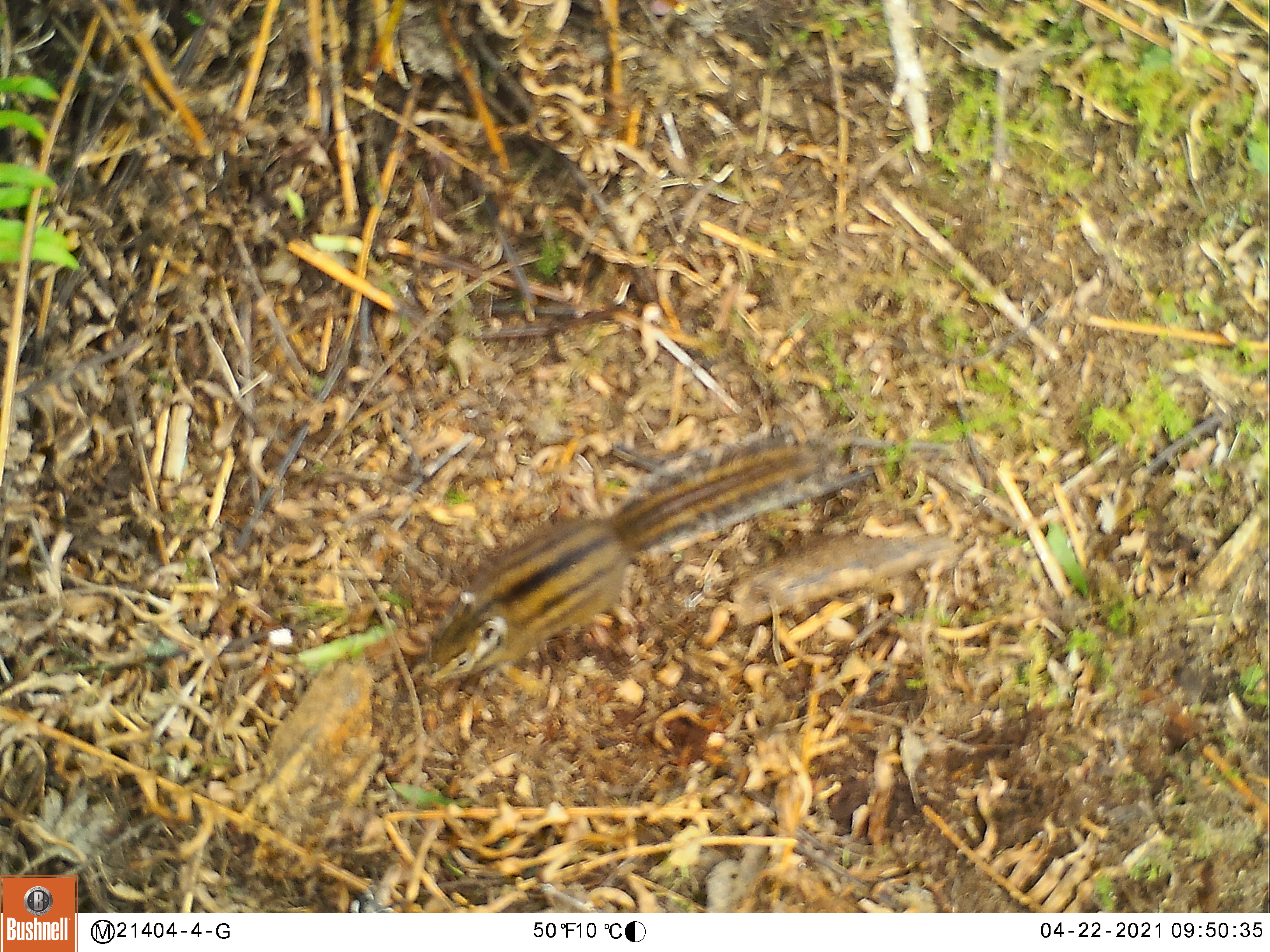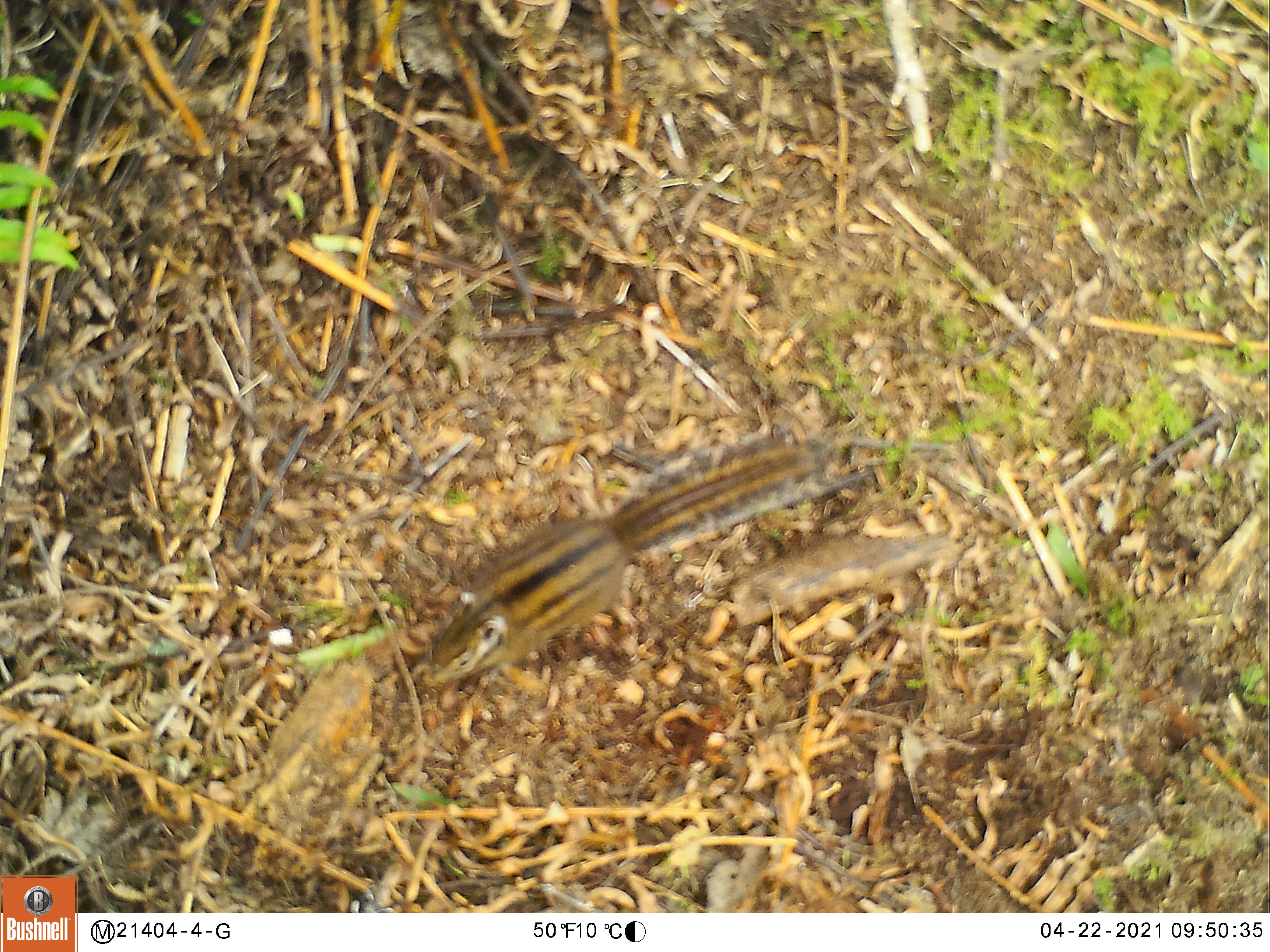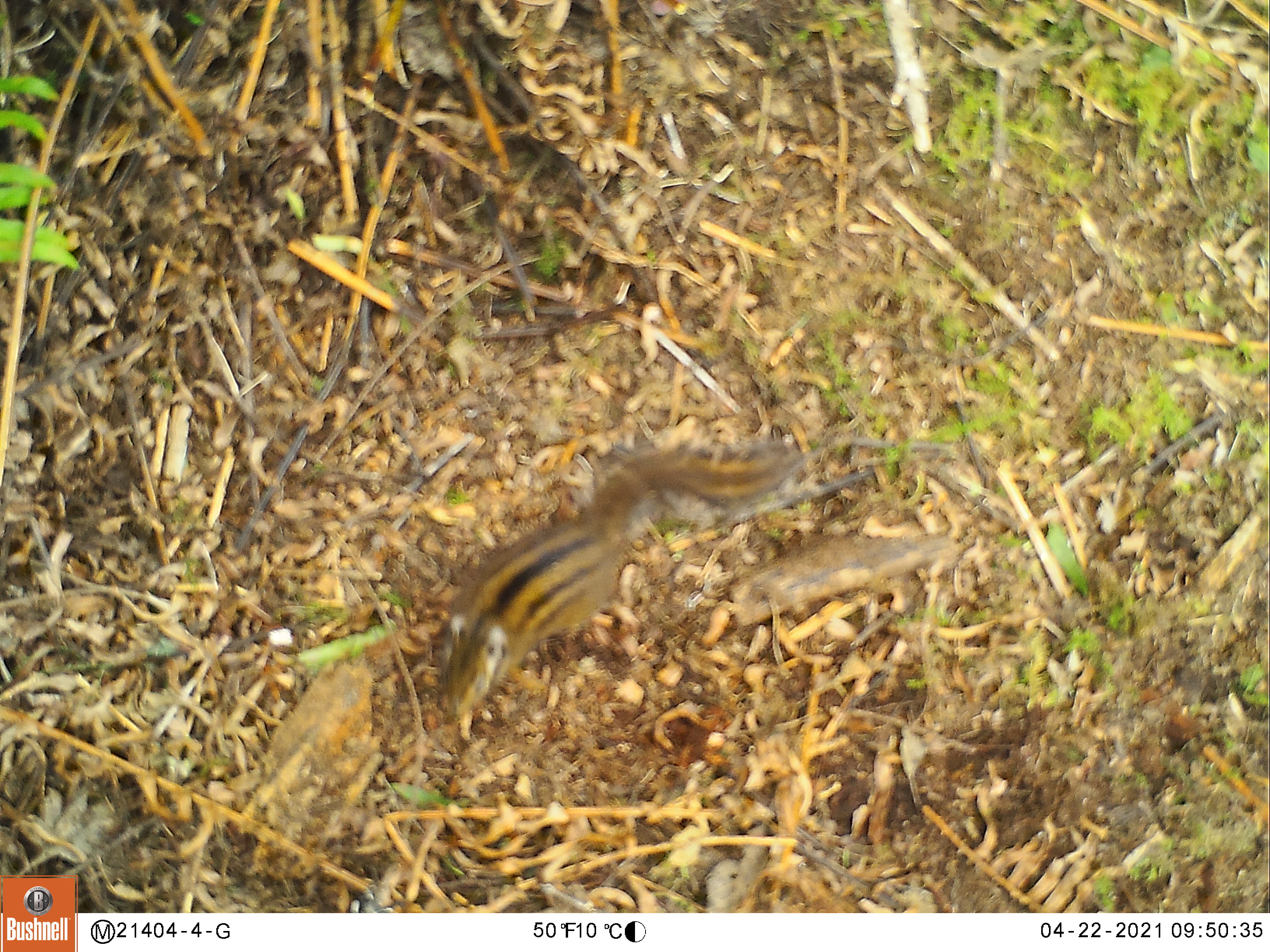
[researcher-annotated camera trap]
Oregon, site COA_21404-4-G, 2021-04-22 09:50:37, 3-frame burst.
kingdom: Animalia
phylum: Chordata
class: Mammalia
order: Rodentia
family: Sciuridae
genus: Neotamias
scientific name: Neotamias townsendii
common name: townsend's chipmunk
Townsend's chipmunk (Neotamias townsendii).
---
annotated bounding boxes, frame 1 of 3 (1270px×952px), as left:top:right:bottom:
townsend's chipmunk: 406:420:829:692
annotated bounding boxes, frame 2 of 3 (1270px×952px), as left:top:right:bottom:
townsend's chipmunk: 412:418:828:697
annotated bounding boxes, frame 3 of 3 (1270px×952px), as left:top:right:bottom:
townsend's chipmunk: 432:438:791:720